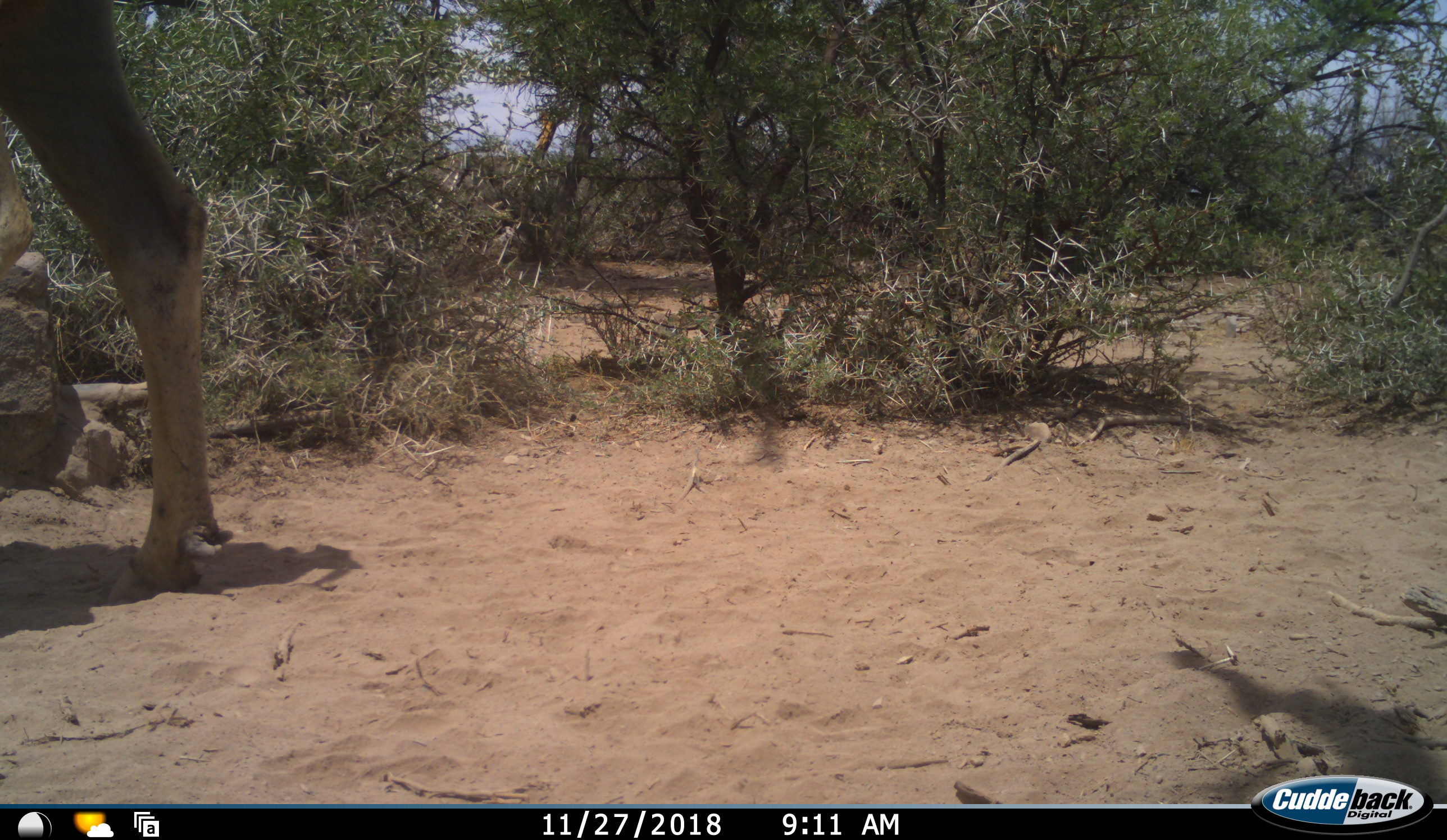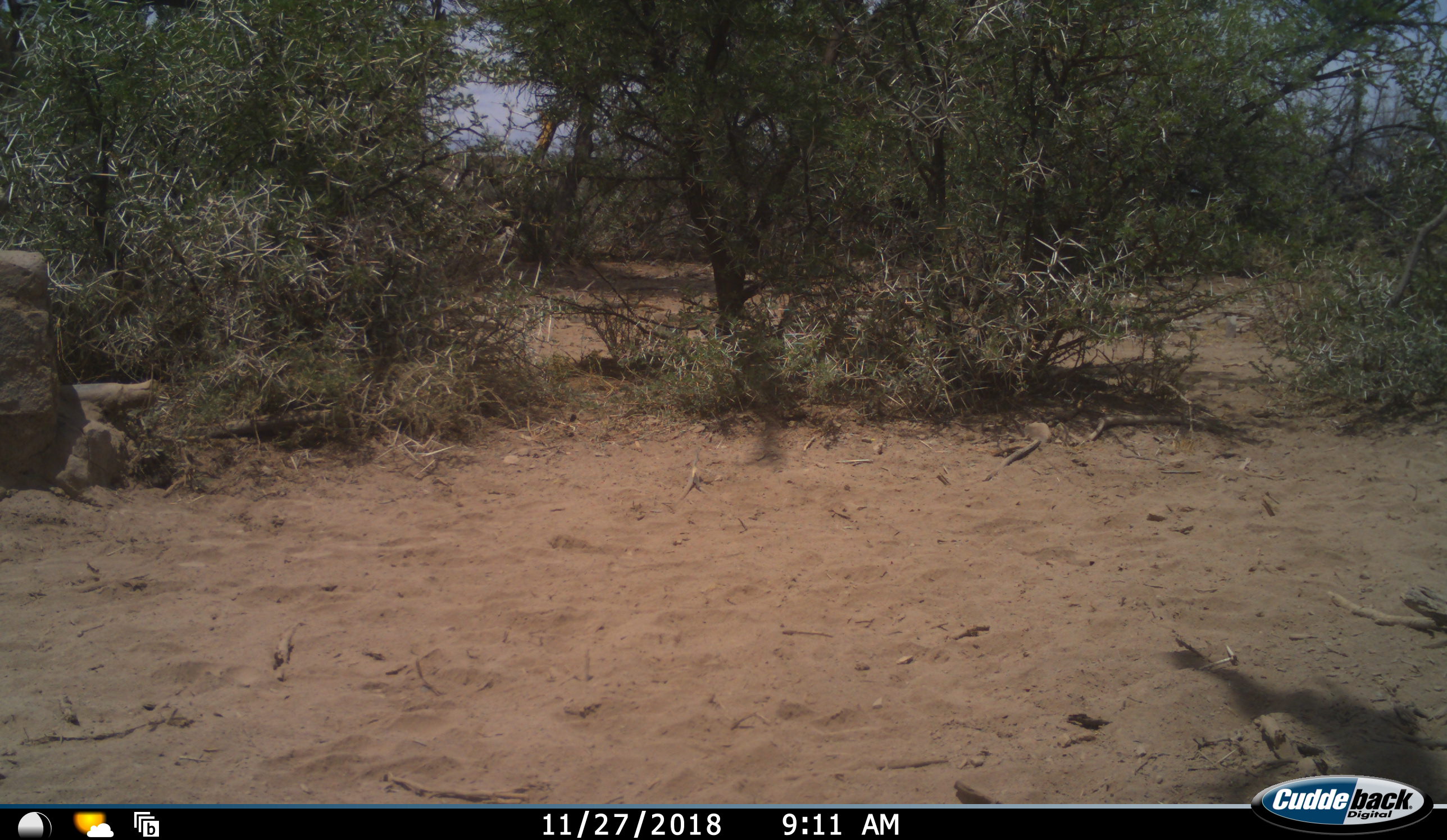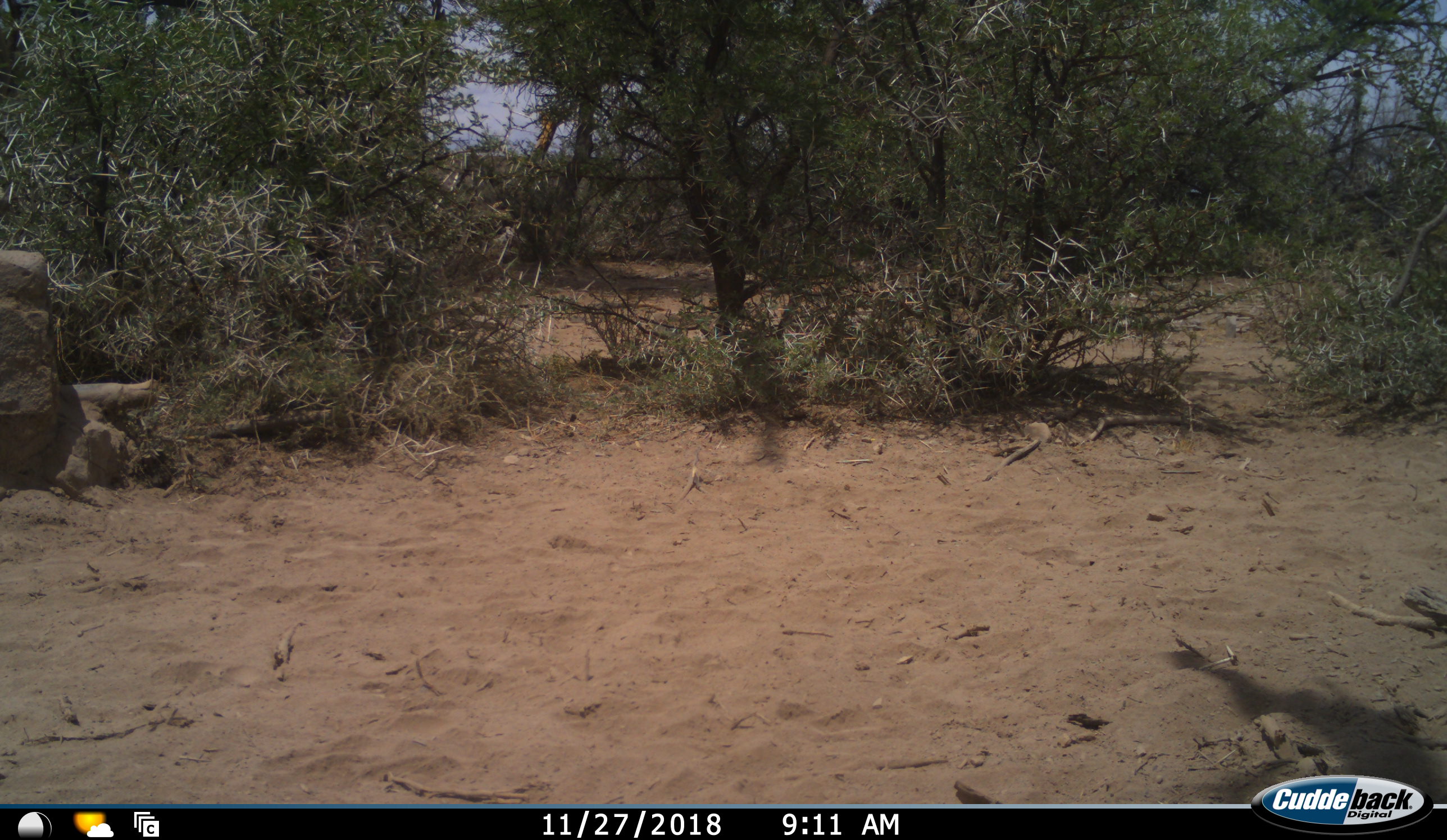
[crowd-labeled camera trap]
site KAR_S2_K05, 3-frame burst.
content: unidentified animal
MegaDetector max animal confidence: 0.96